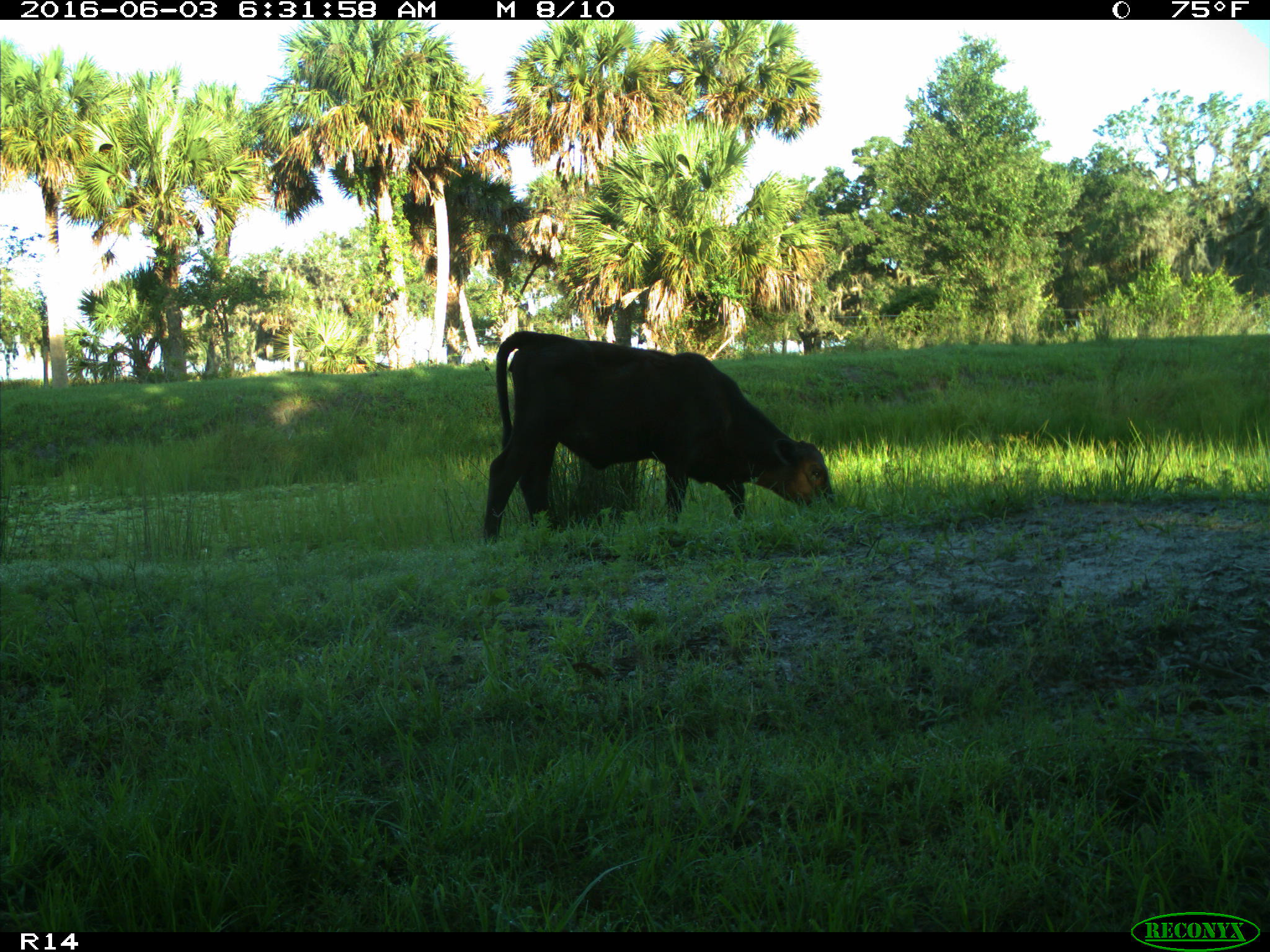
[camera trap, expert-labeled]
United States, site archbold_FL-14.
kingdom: Animalia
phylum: Chordata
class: Mammalia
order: Artiodactyla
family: Bovidae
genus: Bos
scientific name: Bos taurus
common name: domestic cow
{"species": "Bos taurus (domestic cow)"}